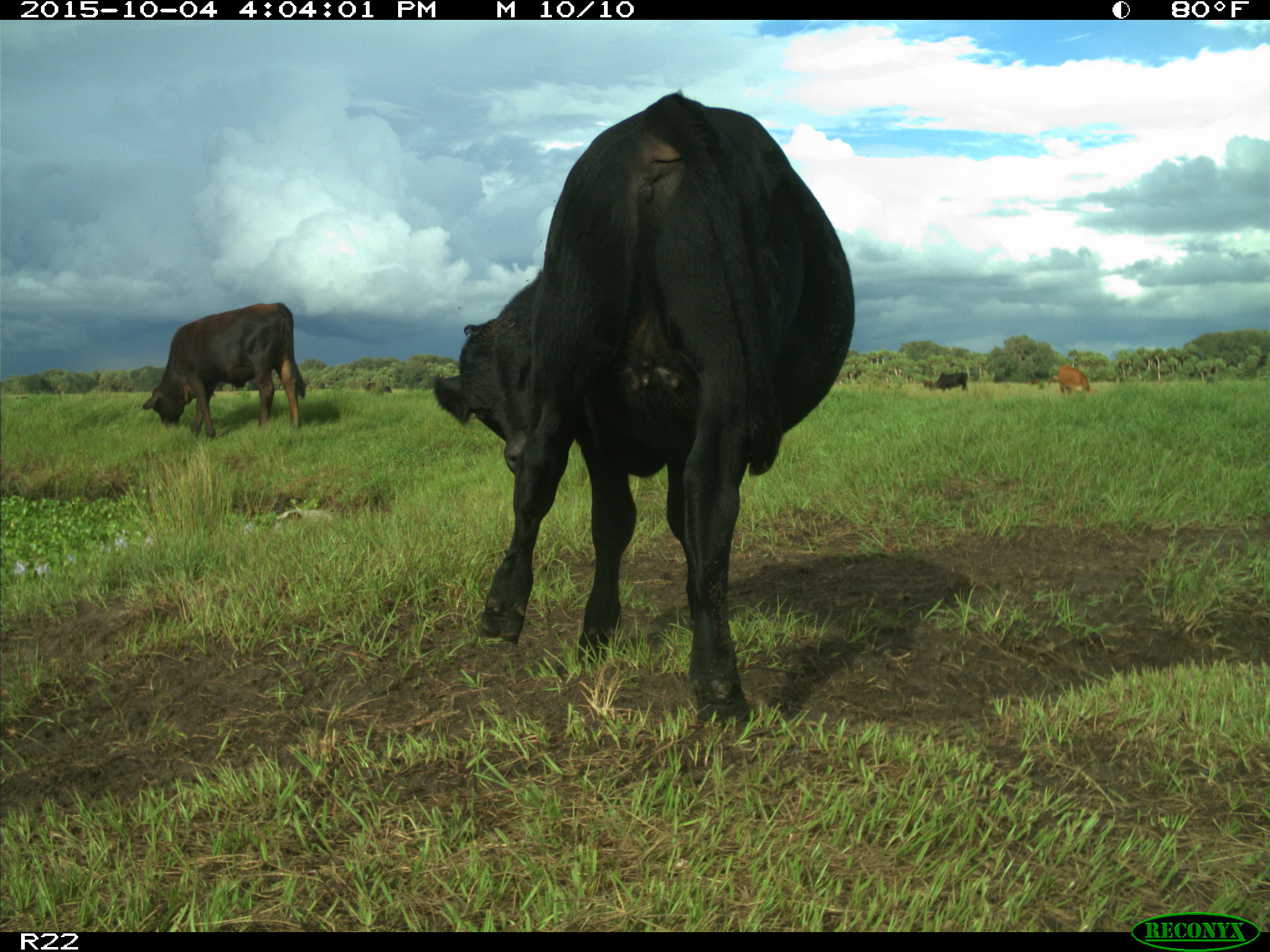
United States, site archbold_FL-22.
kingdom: Animalia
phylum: Chordata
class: Mammalia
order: Artiodactyla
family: Bovidae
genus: Bos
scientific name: Bos taurus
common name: domestic cow